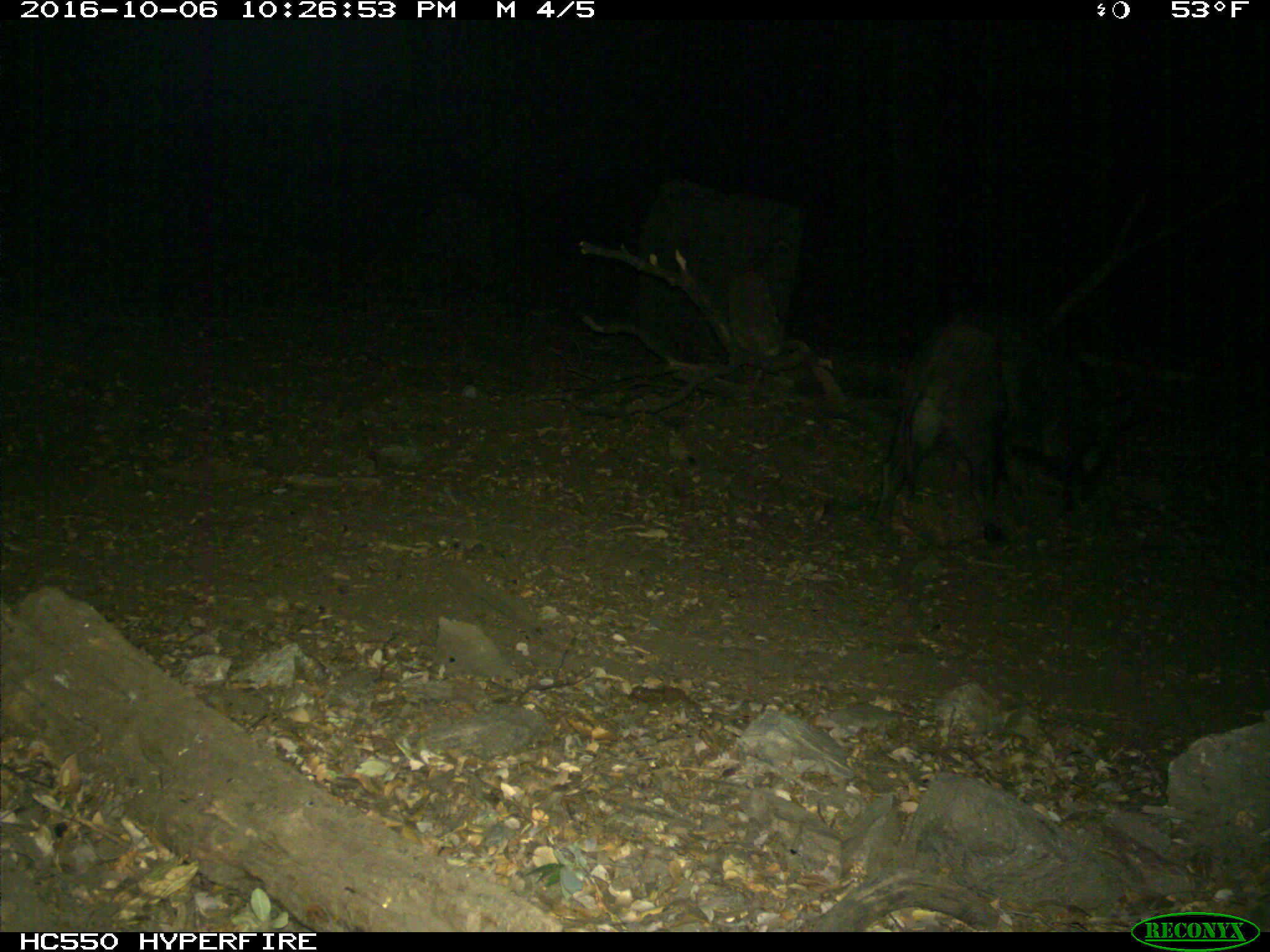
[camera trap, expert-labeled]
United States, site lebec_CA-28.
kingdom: Animalia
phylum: Chordata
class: Mammalia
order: Artiodactyla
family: Suidae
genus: Sus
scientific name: Sus scrofa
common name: wild boar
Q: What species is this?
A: Sus scrofa (wild boar).